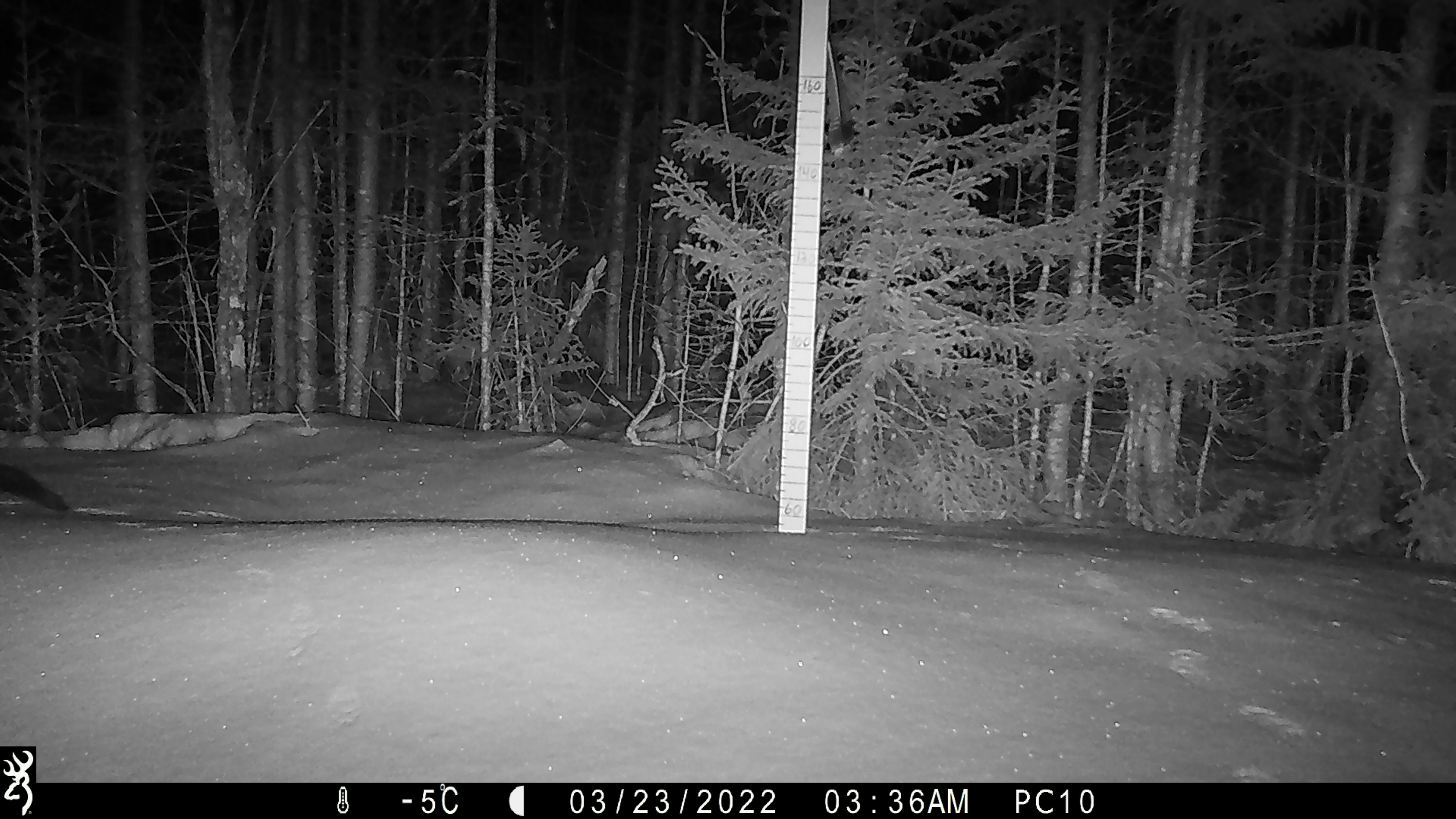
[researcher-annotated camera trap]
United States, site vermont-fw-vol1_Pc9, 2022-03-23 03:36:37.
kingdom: Animalia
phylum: Chordata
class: Mammalia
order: Carnivora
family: Mustelidae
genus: Pekania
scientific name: Pekania pennanti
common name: fisher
Fisher (Pekania pennanti).